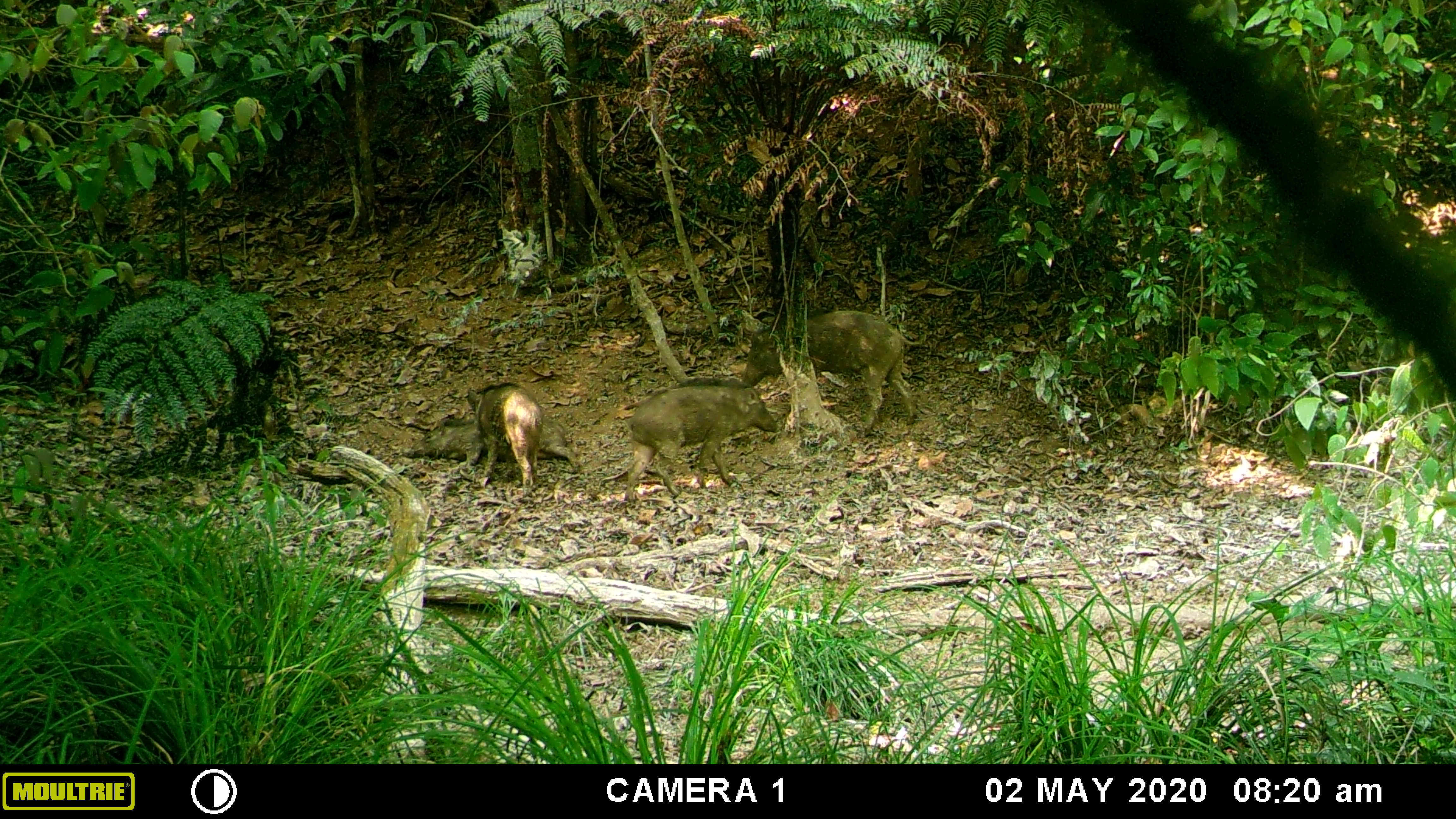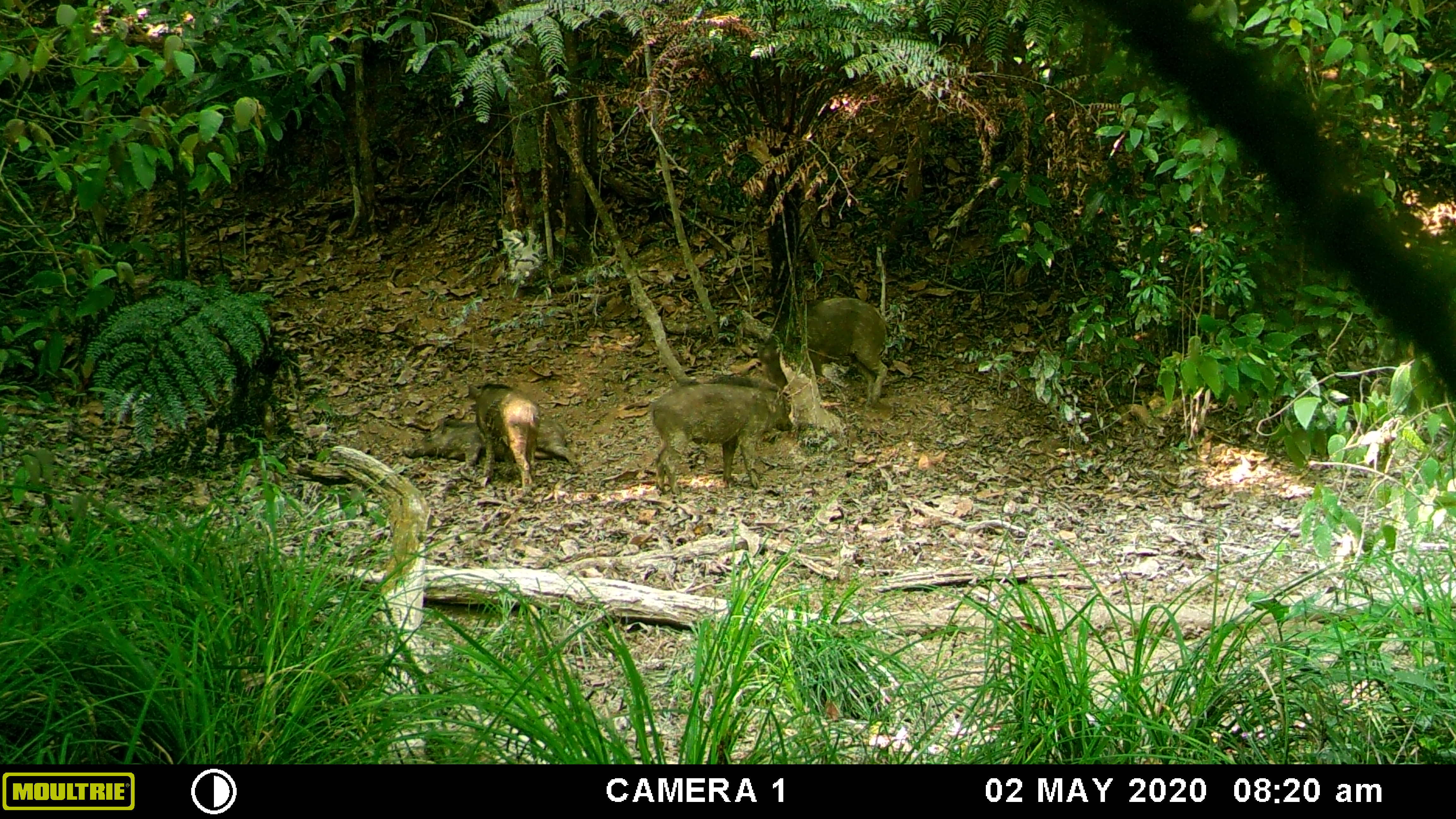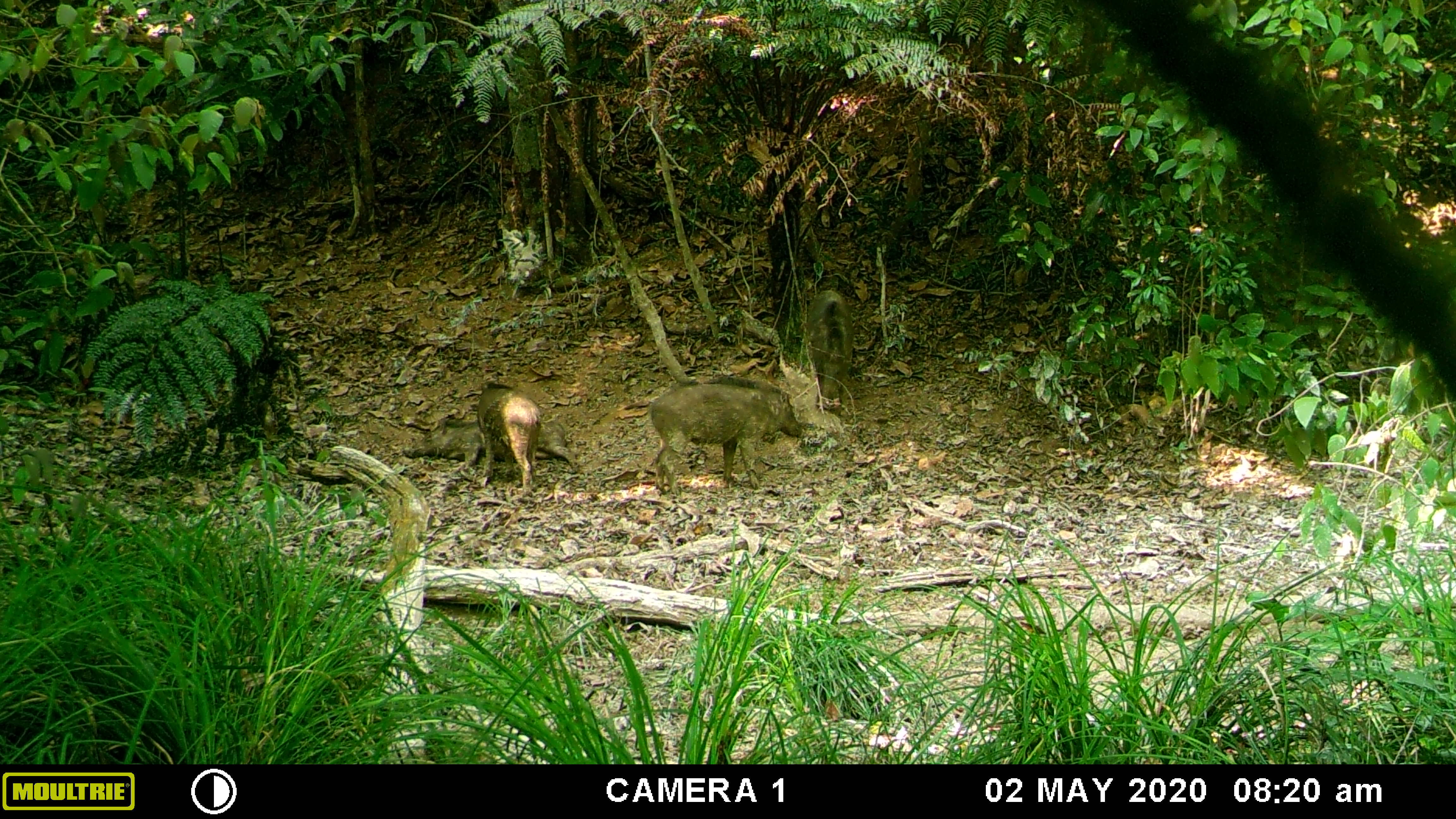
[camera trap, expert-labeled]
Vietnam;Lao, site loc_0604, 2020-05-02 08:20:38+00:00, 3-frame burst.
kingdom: Animalia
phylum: Chordata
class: Mammalia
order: Artiodactyla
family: Suidae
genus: Sus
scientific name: Sus scrofa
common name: eurasian wild pig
Eurasian wild pig (Sus scrofa). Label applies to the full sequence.